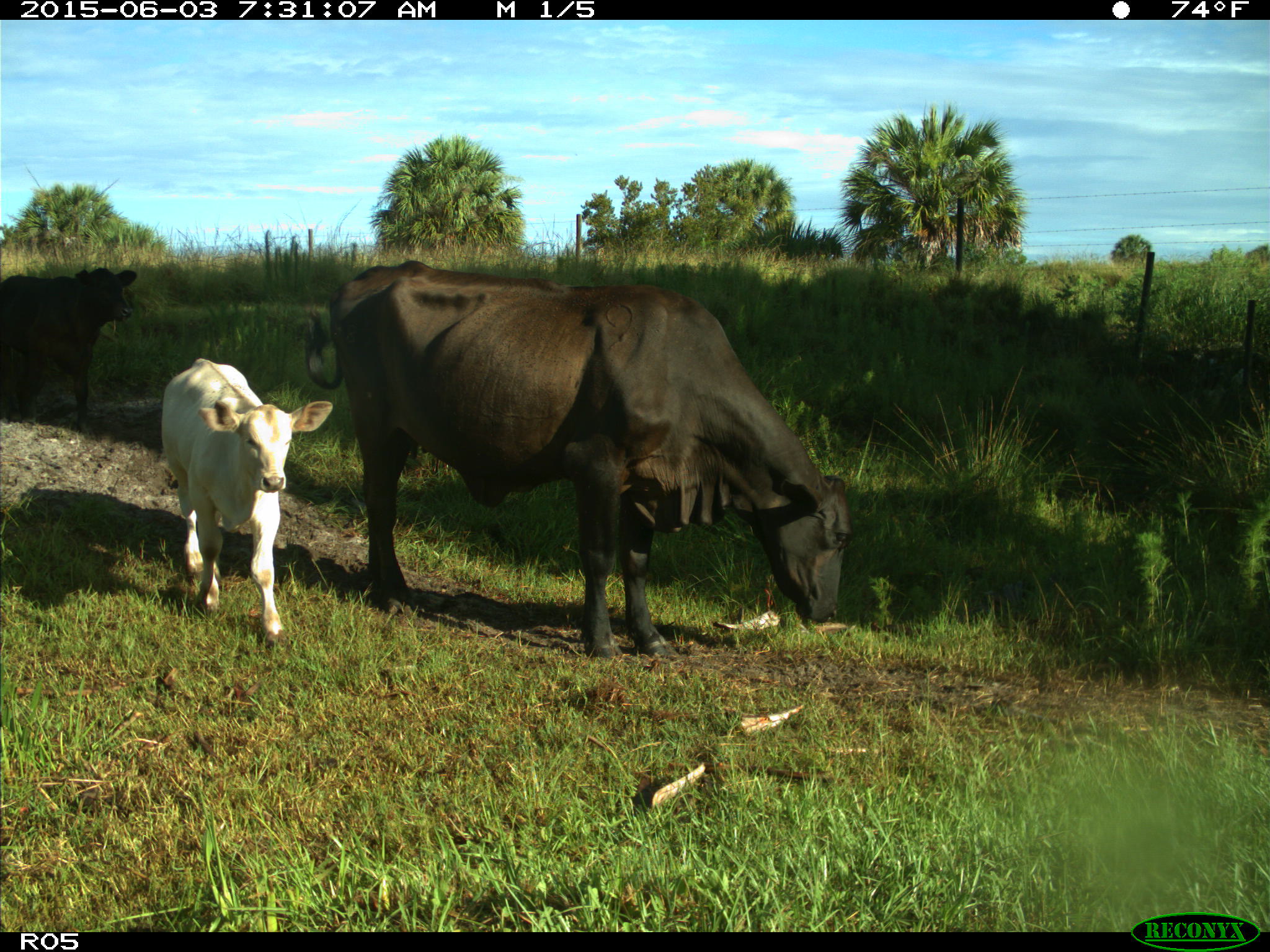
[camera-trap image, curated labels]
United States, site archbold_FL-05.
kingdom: Animalia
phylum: Chordata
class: Mammalia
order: Artiodactyla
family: Bovidae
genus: Bos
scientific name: Bos taurus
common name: domestic cow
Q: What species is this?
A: Bos taurus (domestic cow).